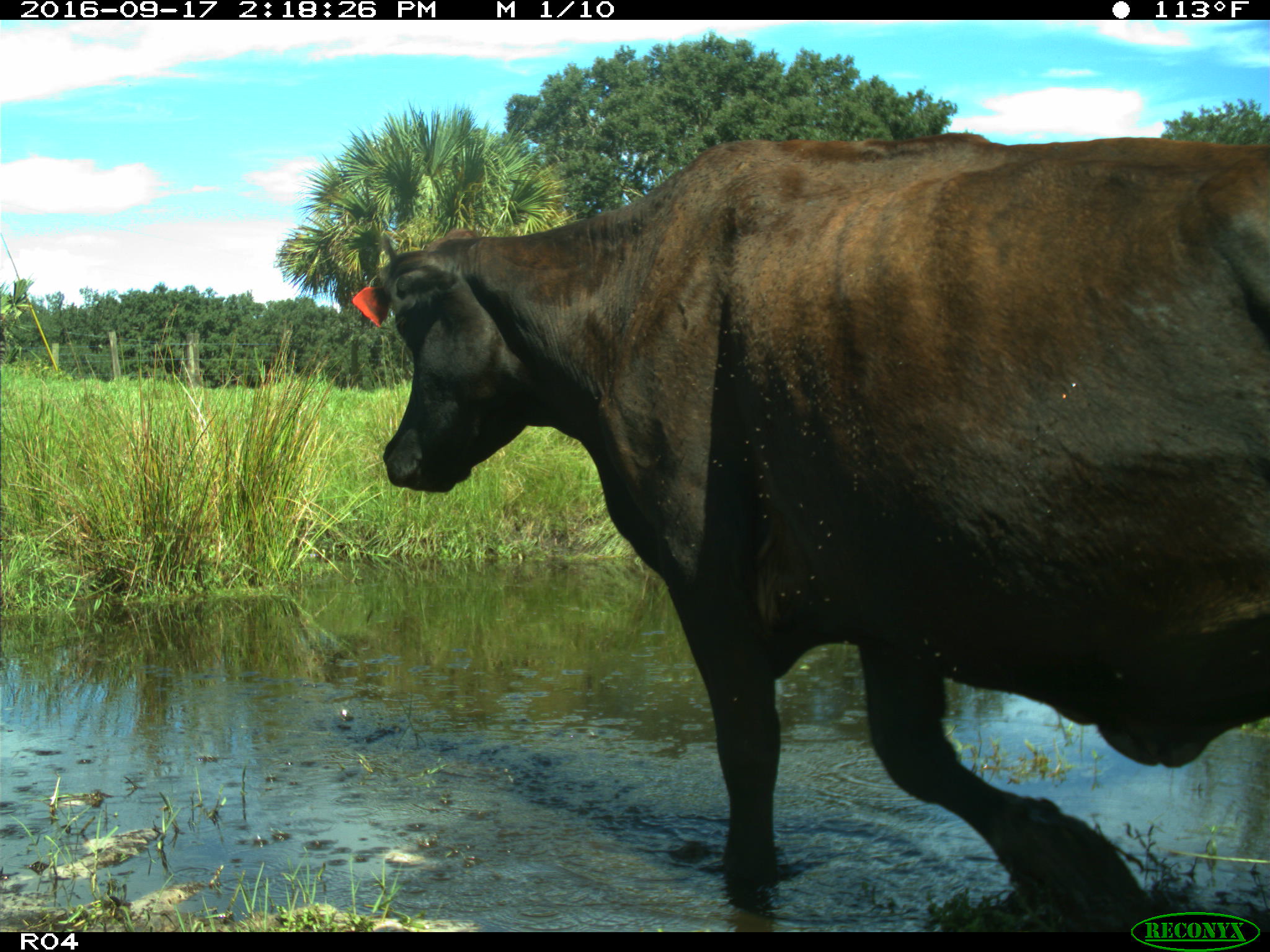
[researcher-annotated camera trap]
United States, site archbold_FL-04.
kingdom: Animalia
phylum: Chordata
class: Mammalia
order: Artiodactyla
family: Bovidae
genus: Bos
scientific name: Bos taurus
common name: domestic cow